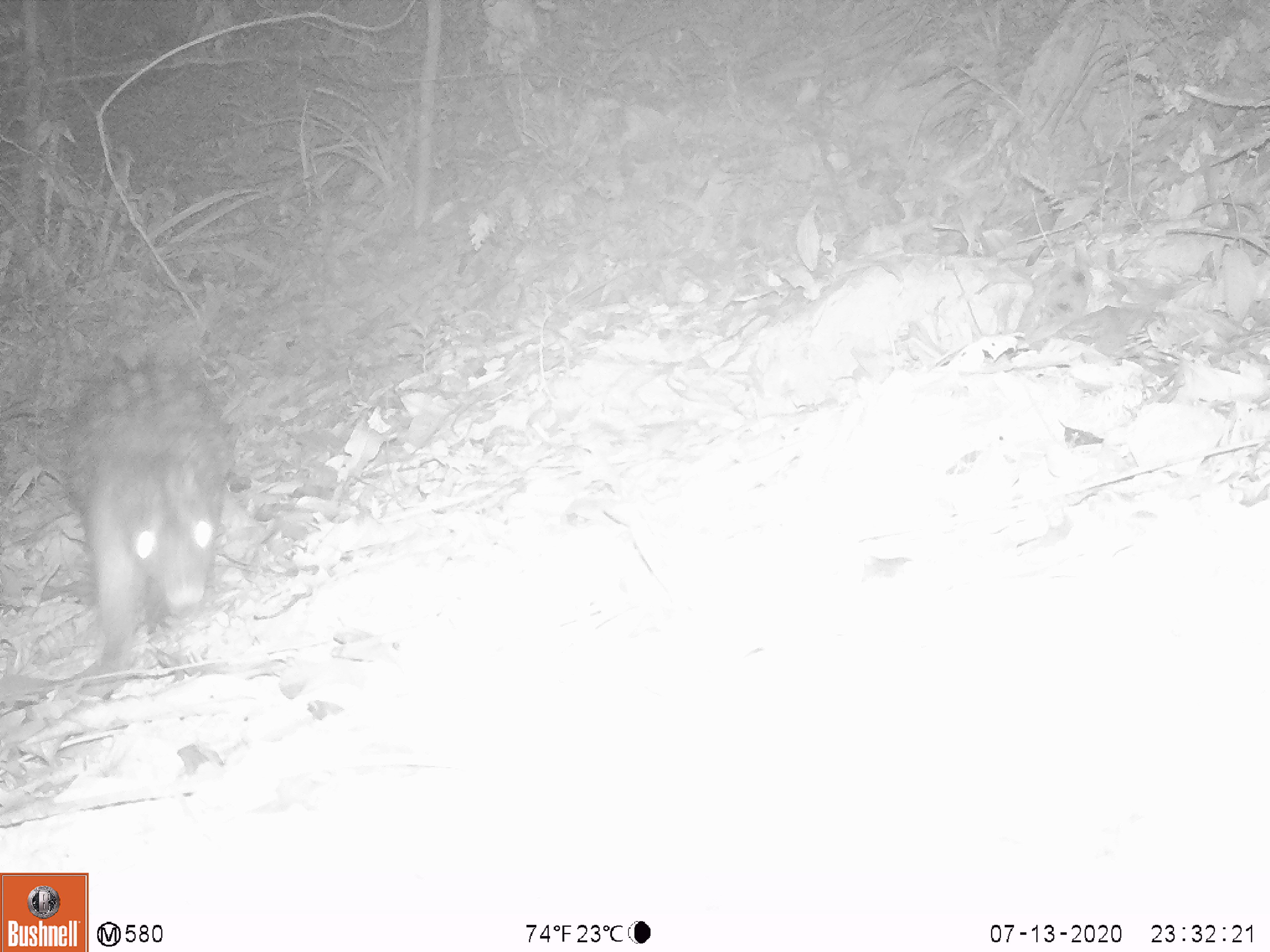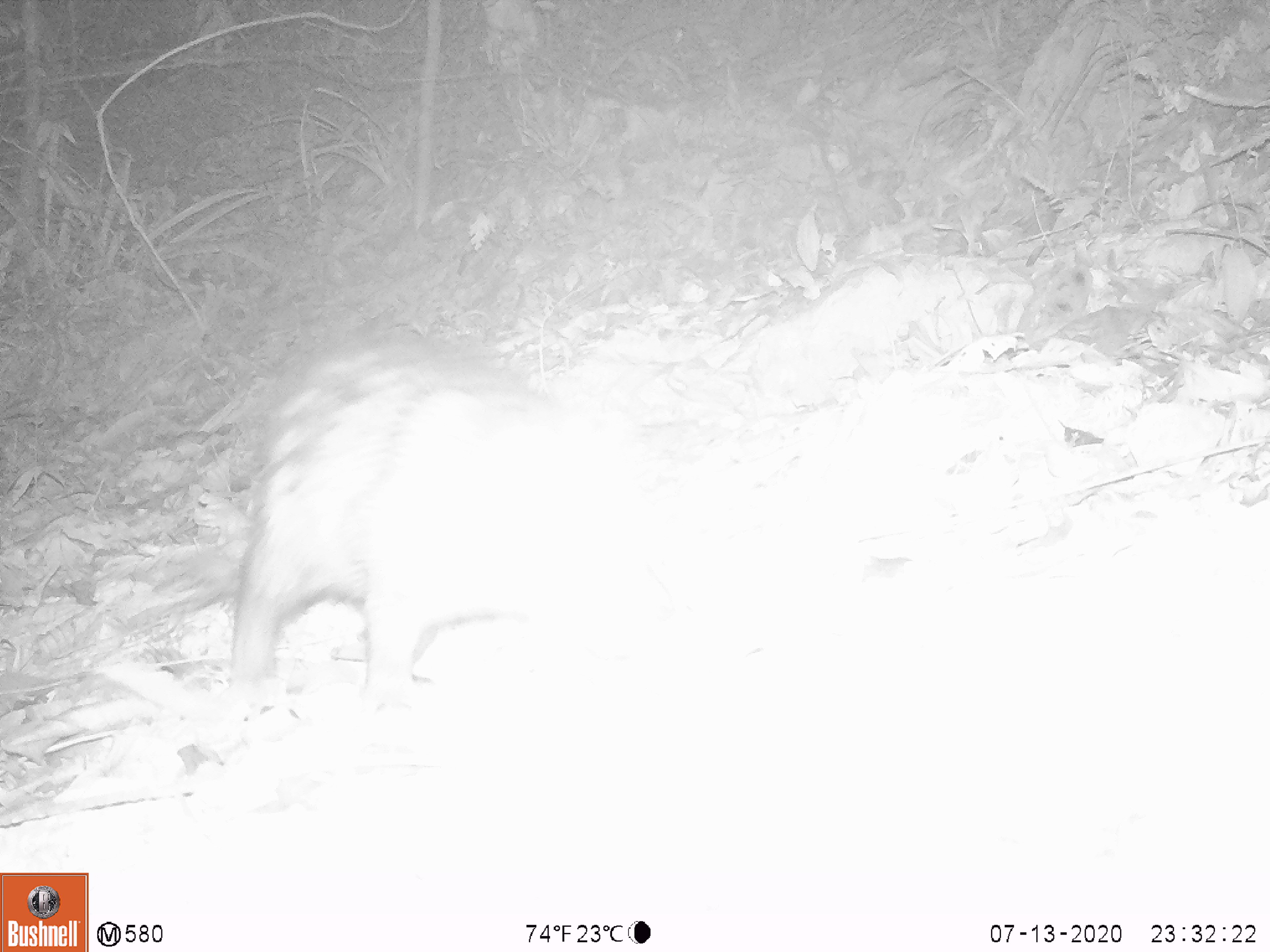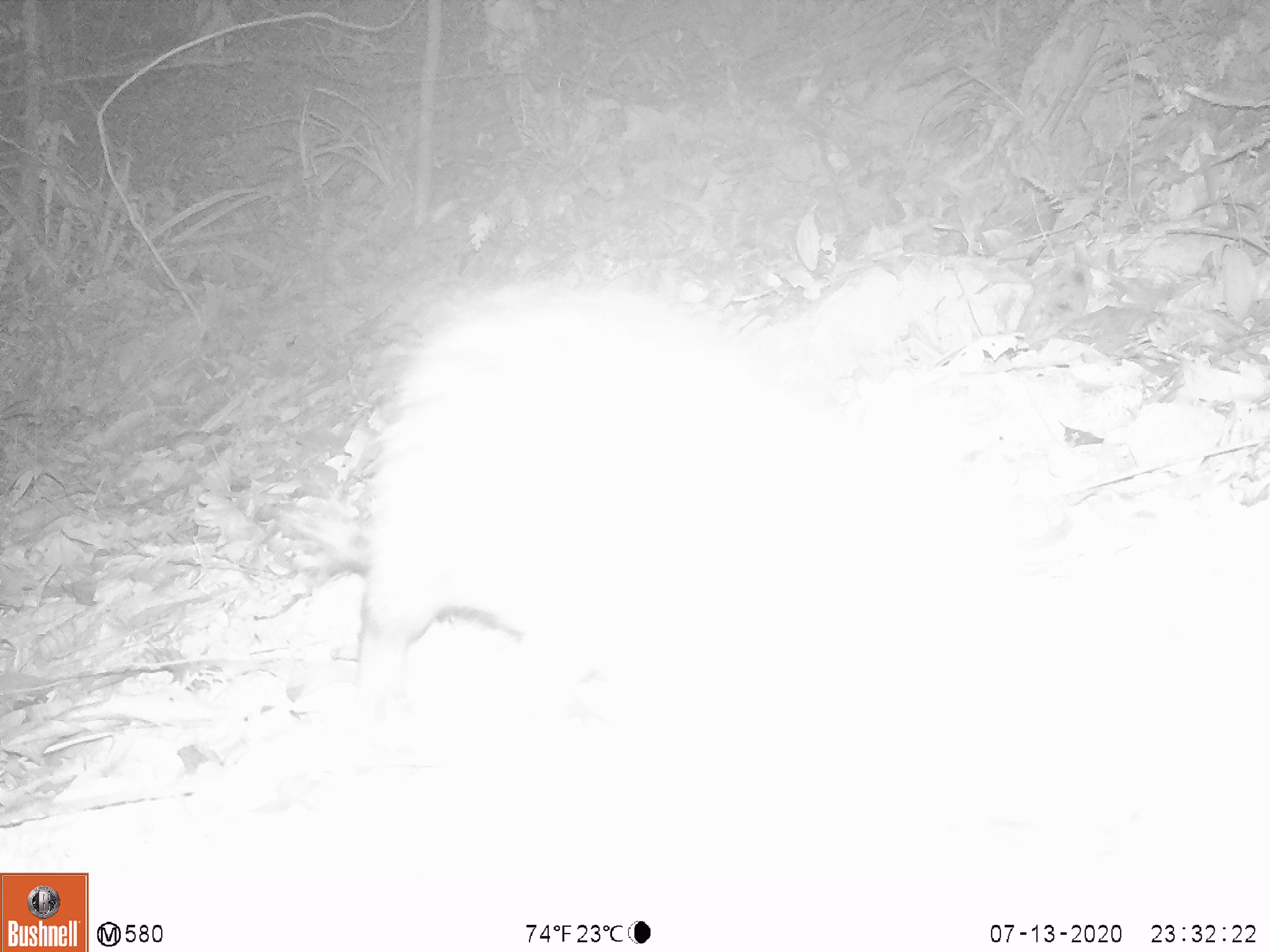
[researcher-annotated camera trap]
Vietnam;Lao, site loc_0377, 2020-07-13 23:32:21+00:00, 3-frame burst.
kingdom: Animalia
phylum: Chordata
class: Mammalia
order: Rodentia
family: Hystricidae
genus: Atherurus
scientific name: Atherurus macrourus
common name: asiatic brush-tailed porcupine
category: asiatic brush tailed porcupine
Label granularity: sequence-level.